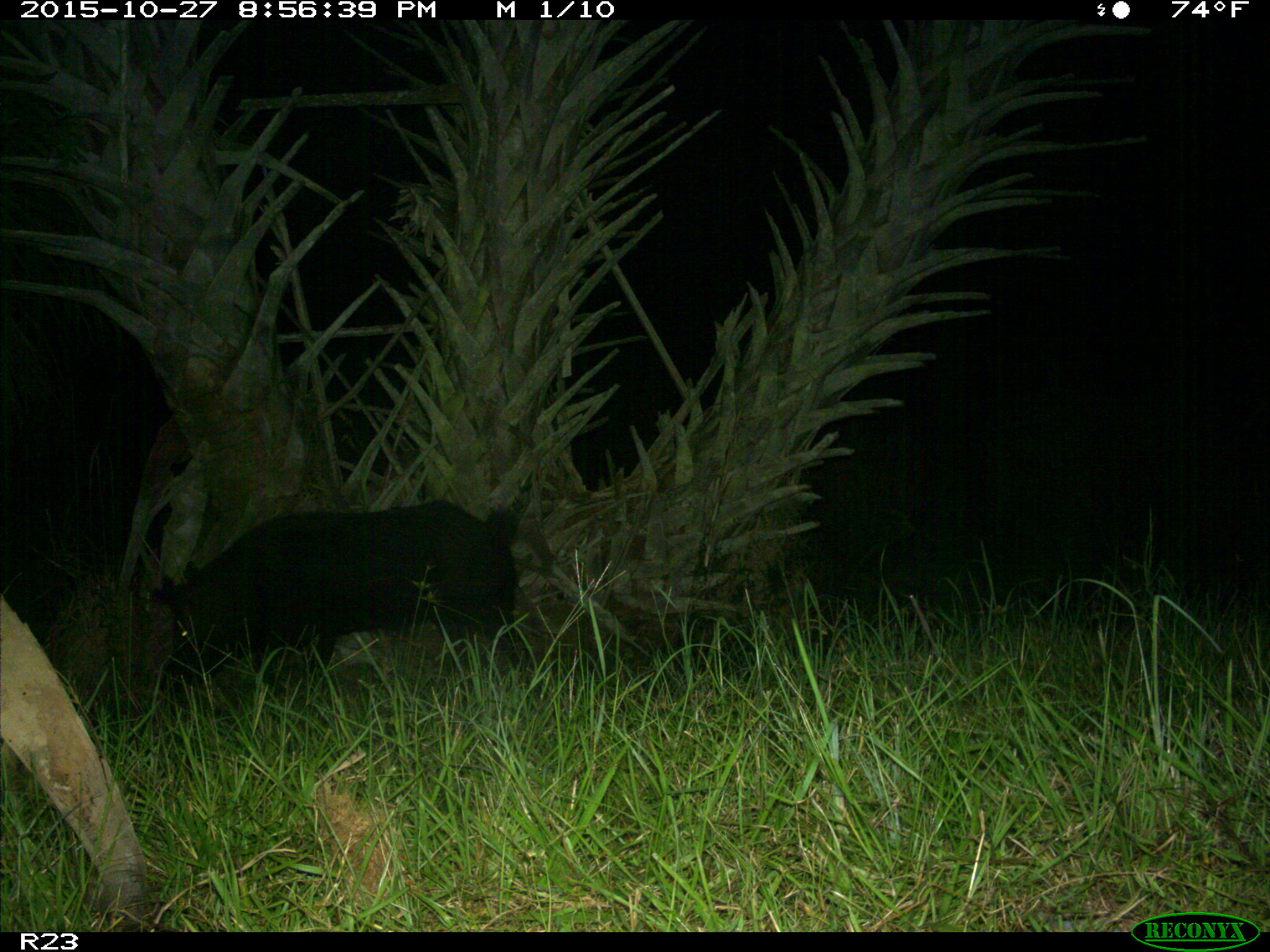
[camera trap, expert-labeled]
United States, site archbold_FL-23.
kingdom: Animalia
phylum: Chordata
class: Mammalia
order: Artiodactyla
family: Suidae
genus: Sus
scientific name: Sus scrofa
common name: wild boar